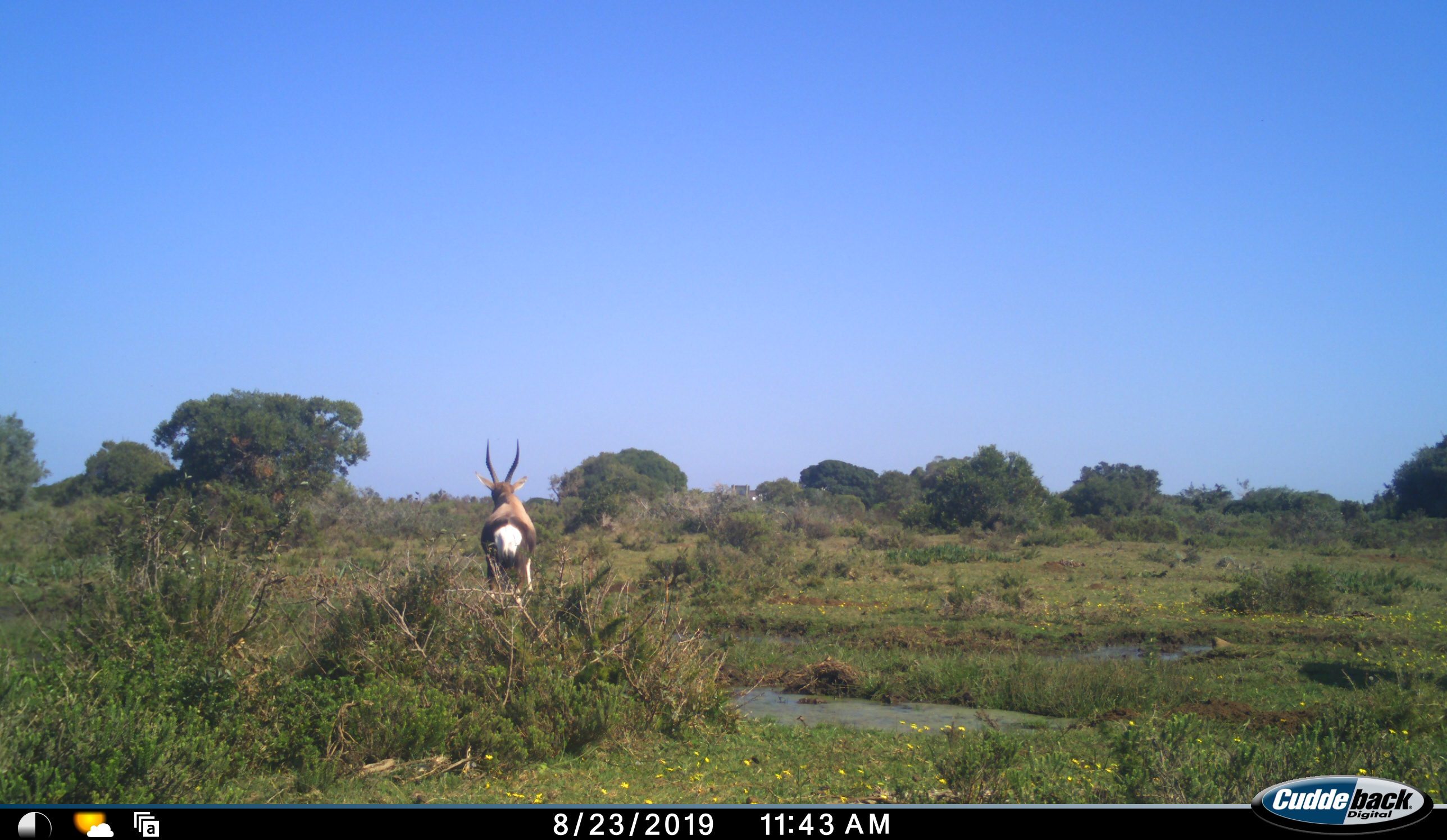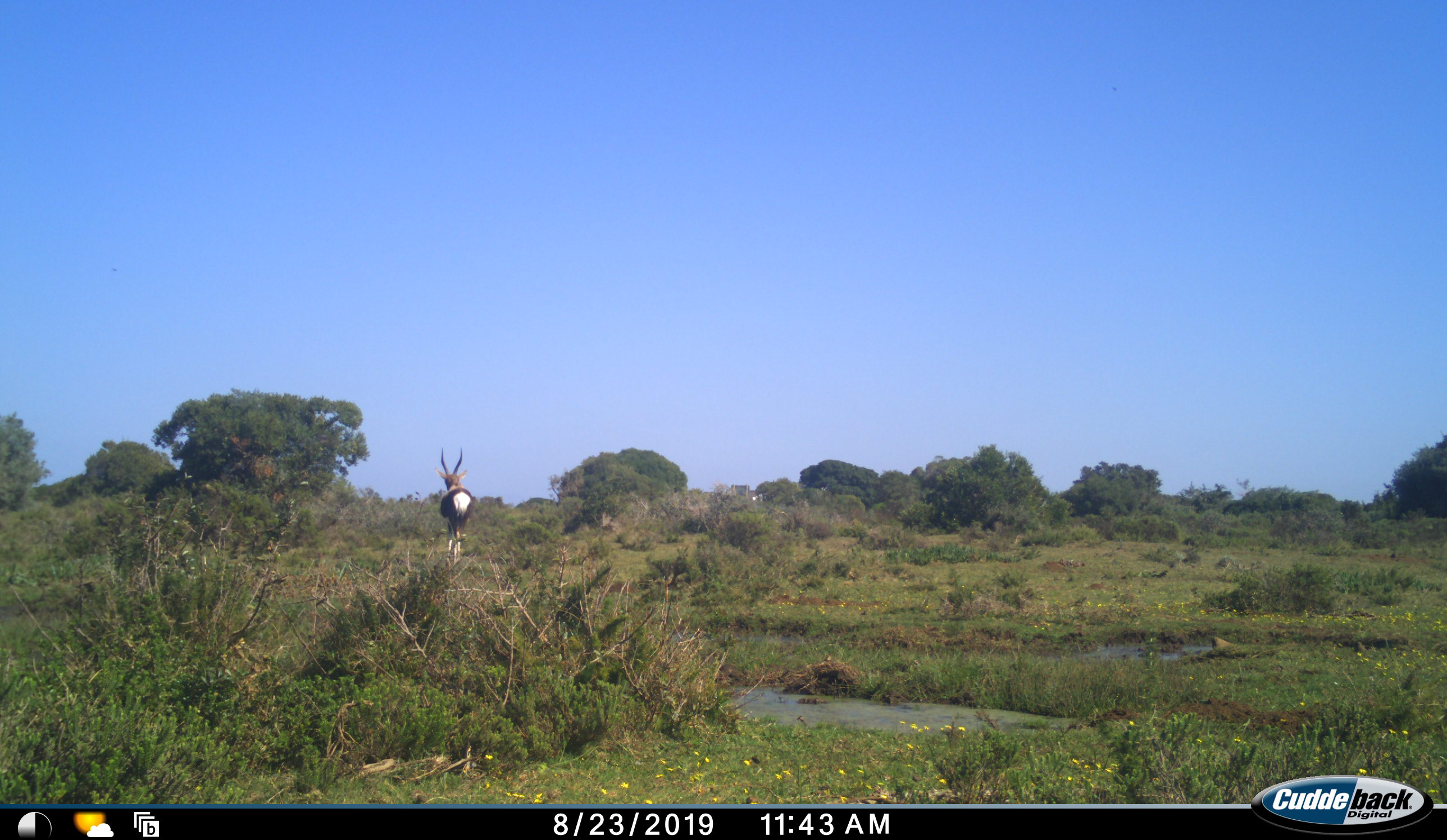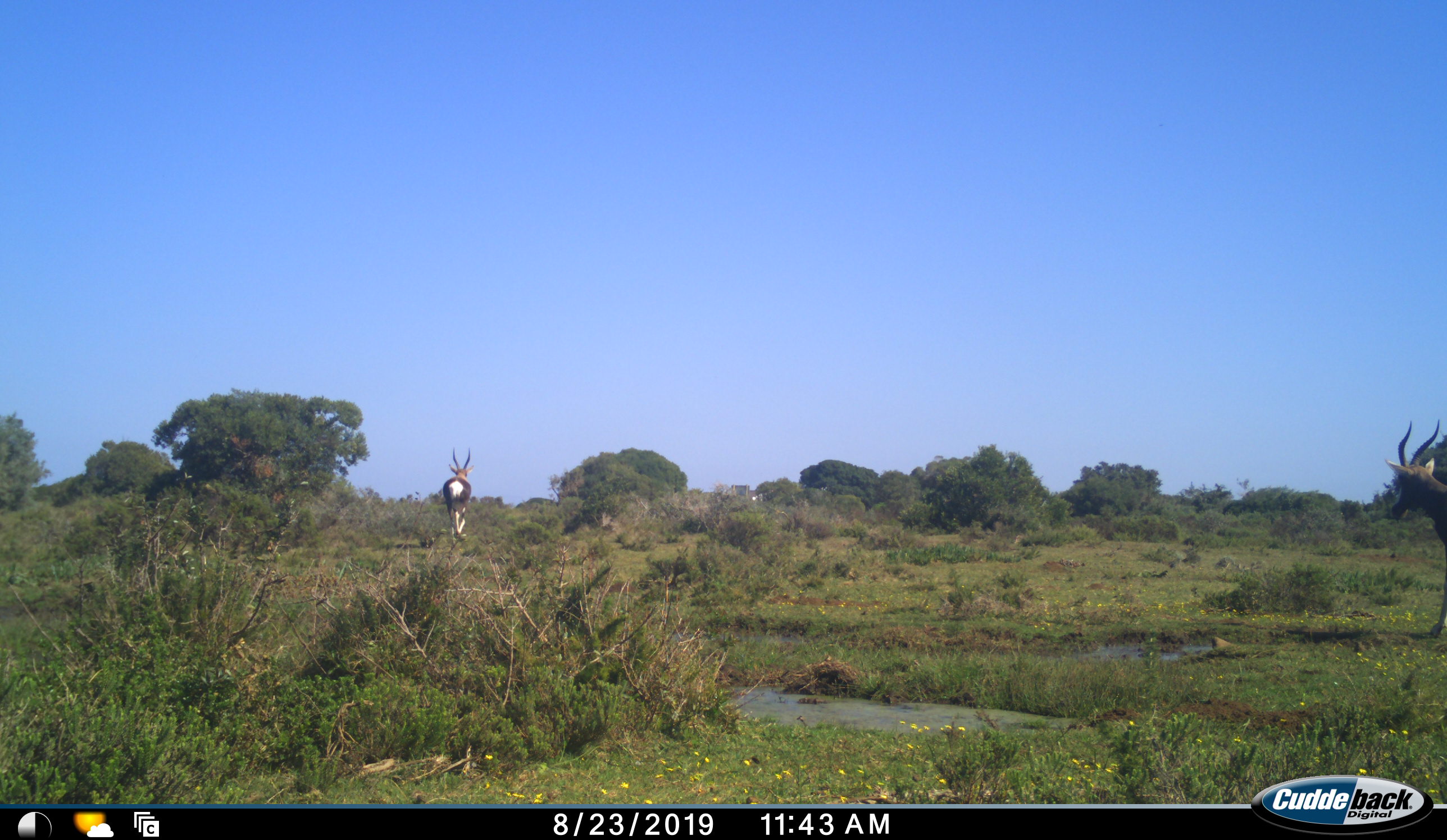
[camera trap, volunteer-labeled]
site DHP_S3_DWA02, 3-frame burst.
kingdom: Animalia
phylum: Chordata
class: Mammalia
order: Artiodactyla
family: Bovidae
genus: Damaliscus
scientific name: Damaliscus pygargus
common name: bontebok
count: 2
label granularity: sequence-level